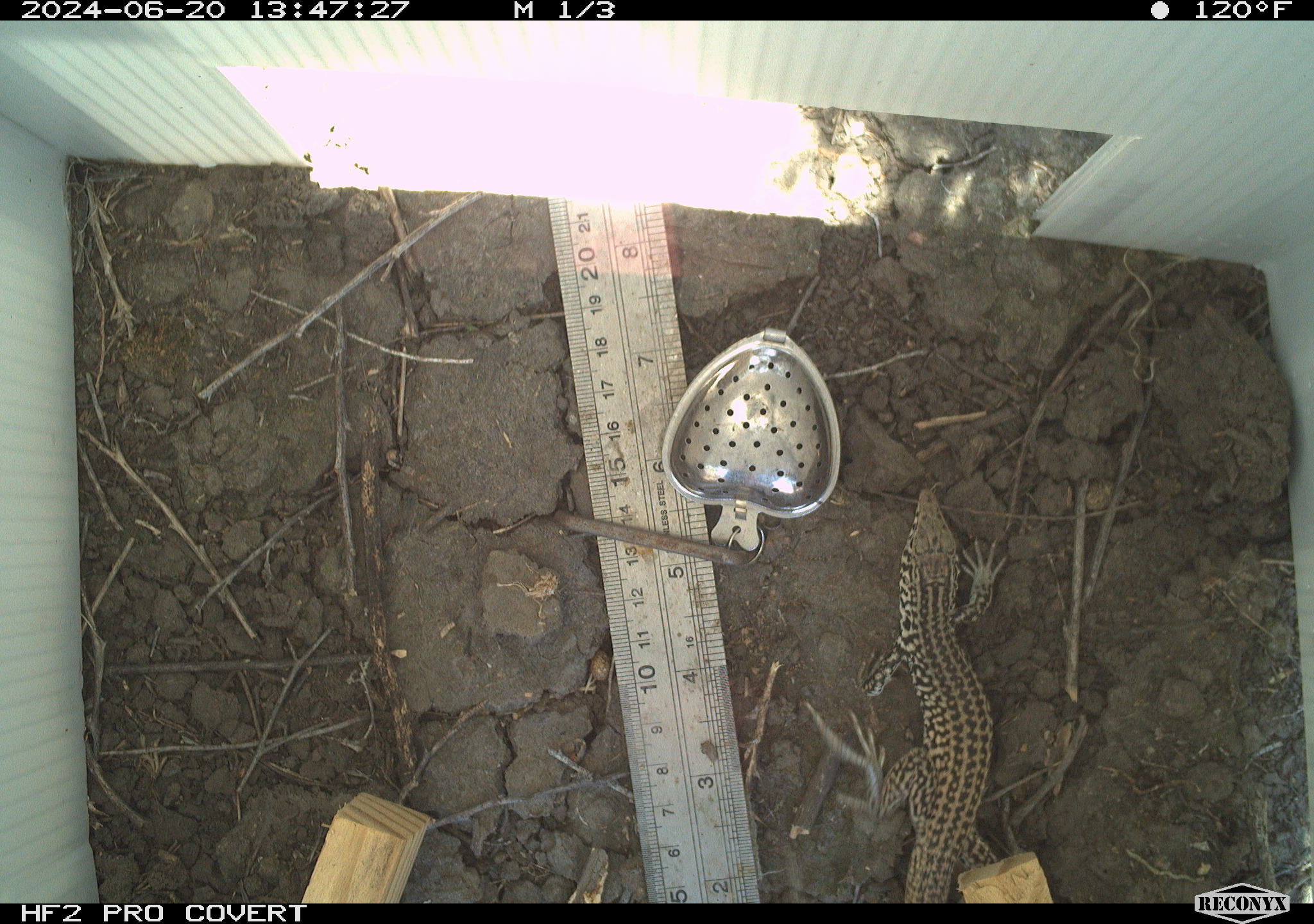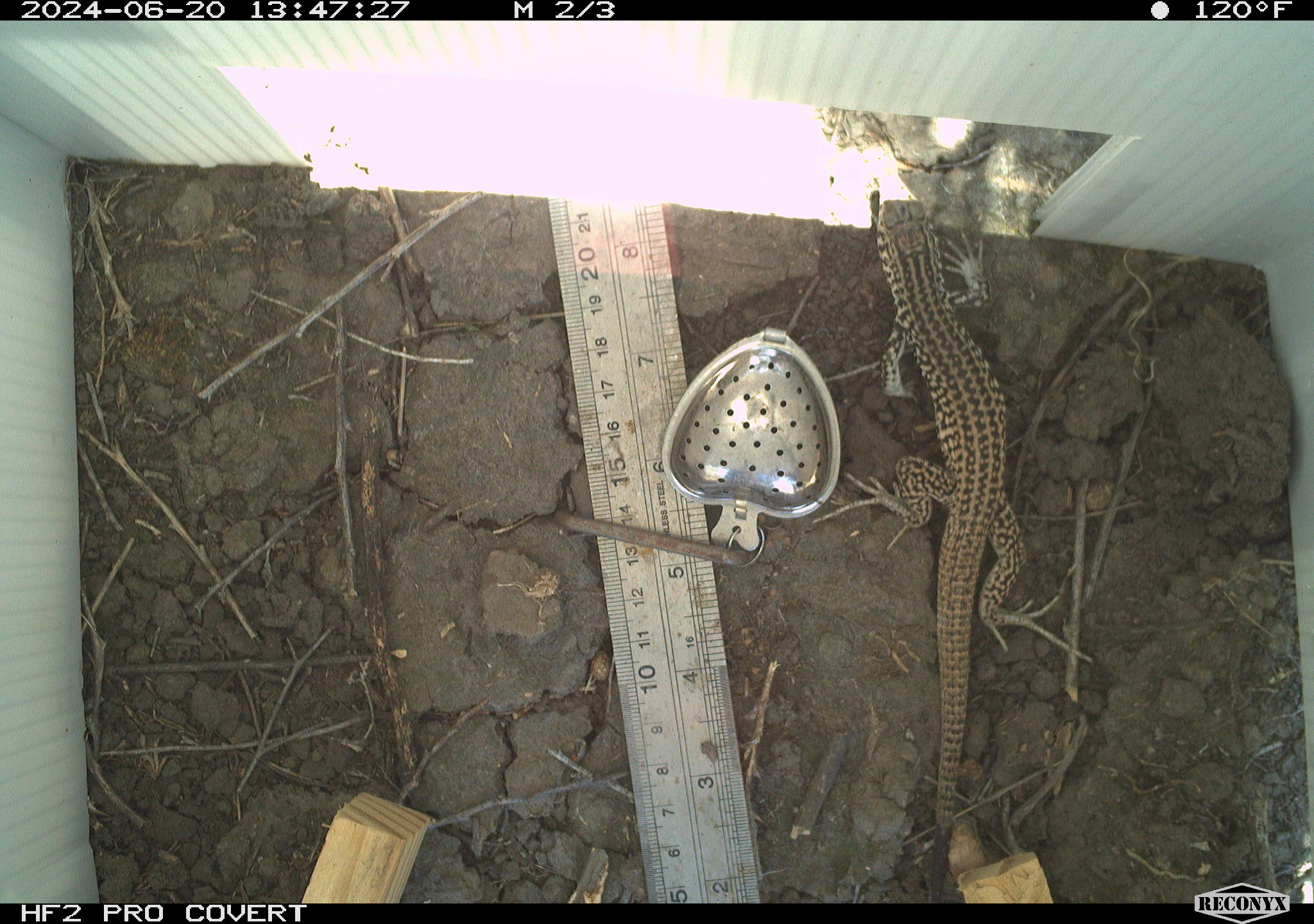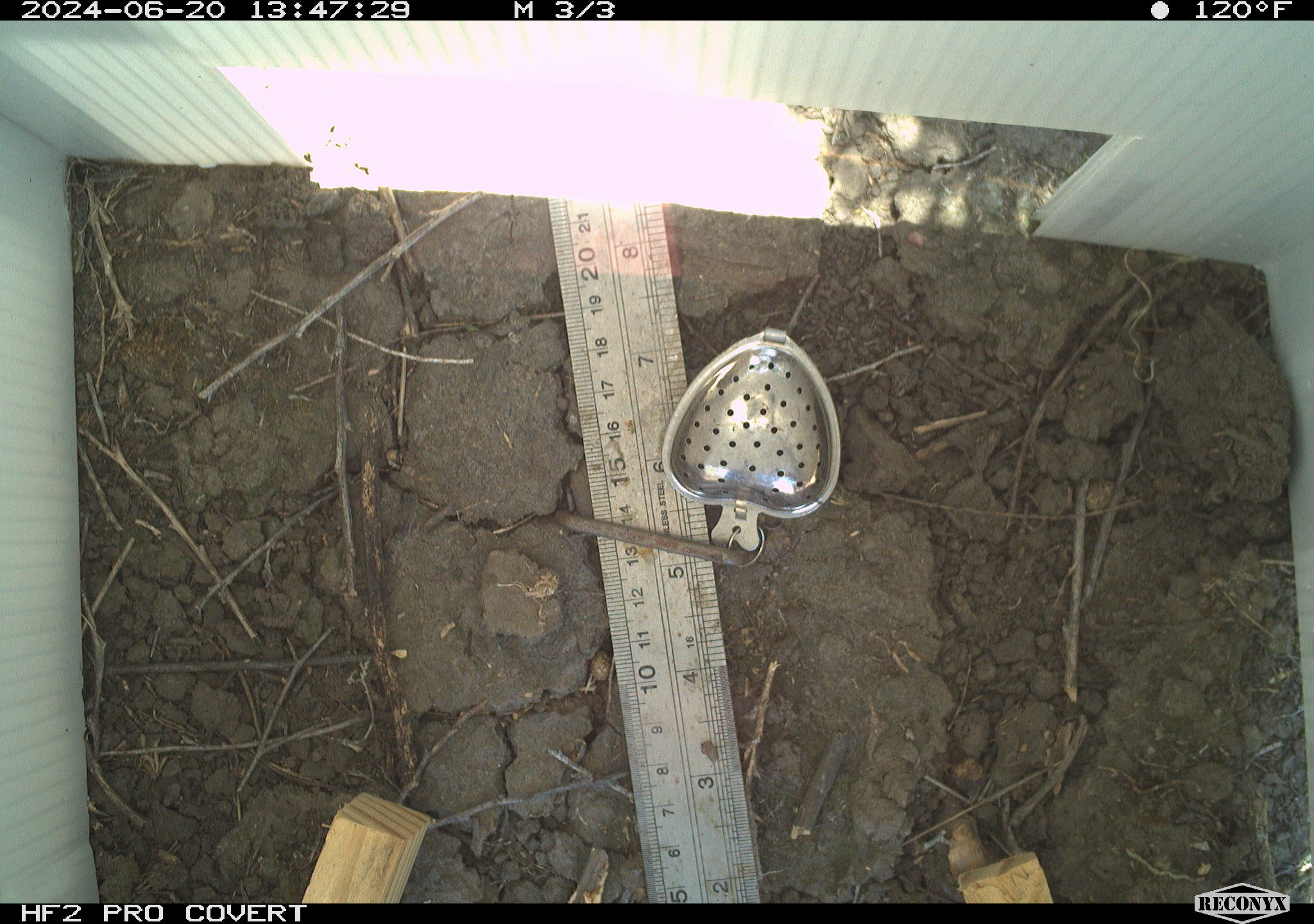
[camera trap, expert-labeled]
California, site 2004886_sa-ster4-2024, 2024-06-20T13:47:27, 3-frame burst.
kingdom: Animalia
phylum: Chordata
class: Reptilia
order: Squamata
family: Teiidae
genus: Aspidoscelis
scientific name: Aspidoscelis tigris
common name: western whiptail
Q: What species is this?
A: Western whiptail (Aspidoscelis tigris).